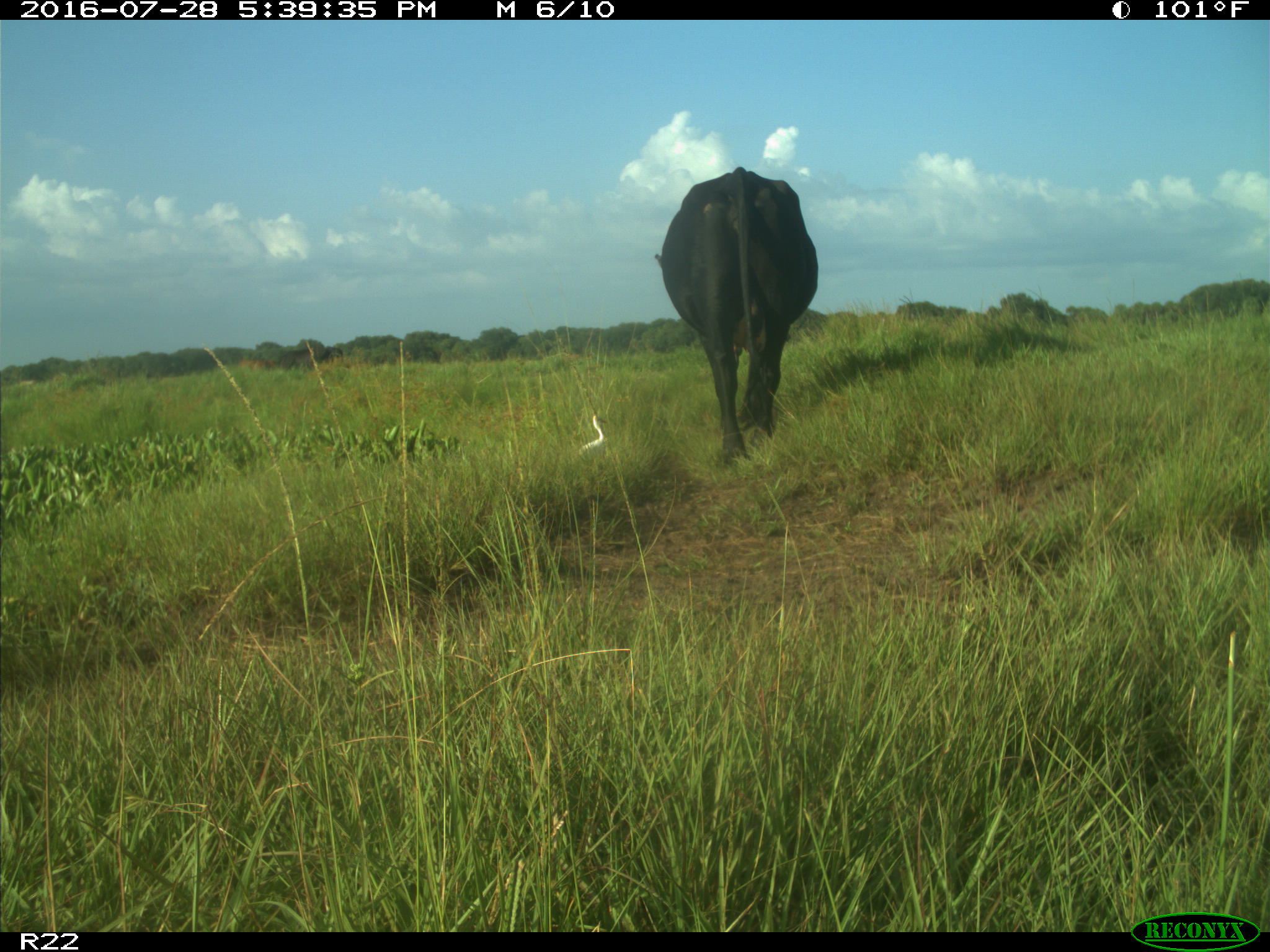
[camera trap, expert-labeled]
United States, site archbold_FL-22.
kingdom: Animalia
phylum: Chordata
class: Mammalia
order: Artiodactyla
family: Bovidae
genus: Bos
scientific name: Bos taurus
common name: domestic cow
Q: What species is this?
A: Bos taurus (domestic cow).